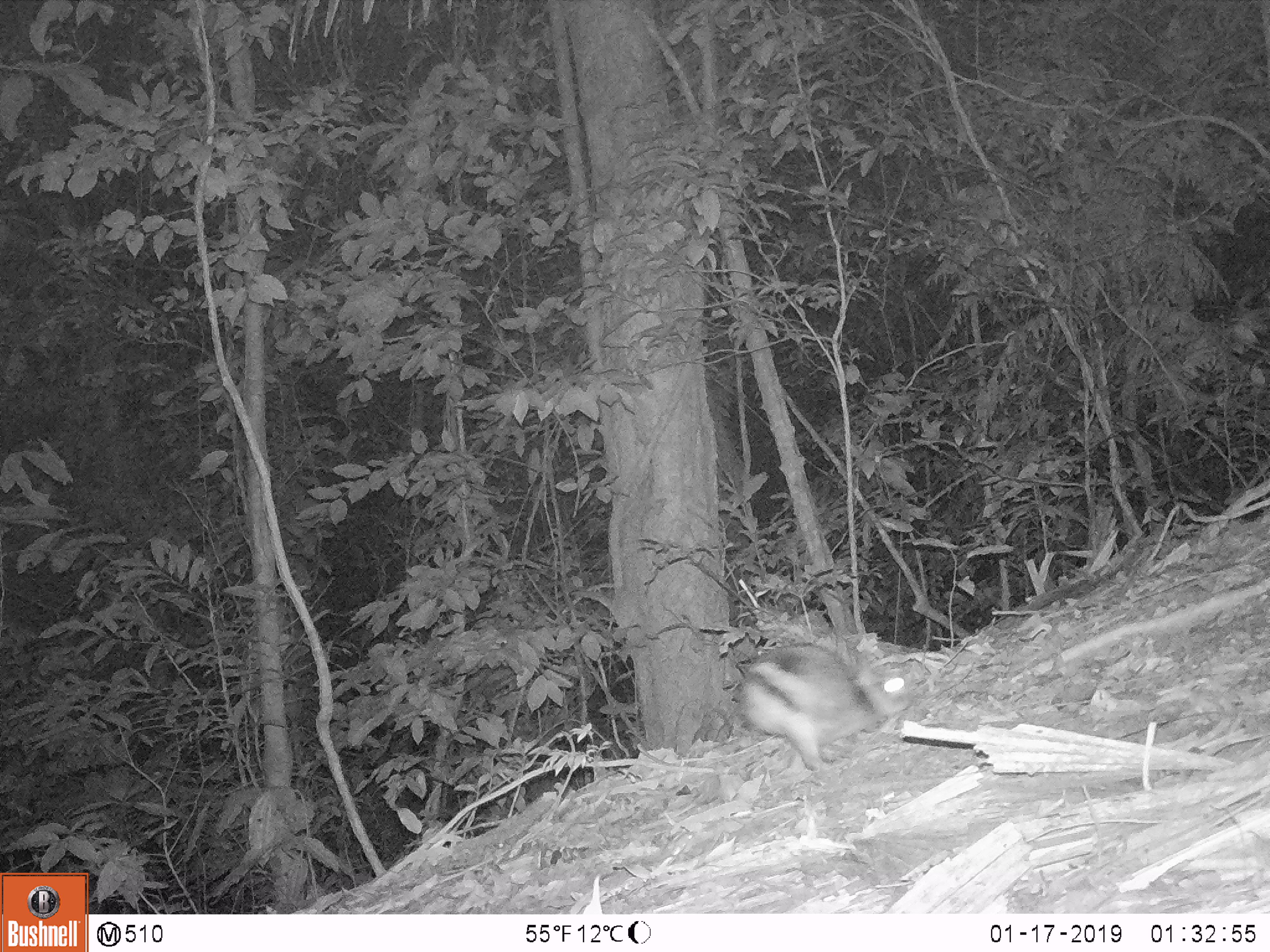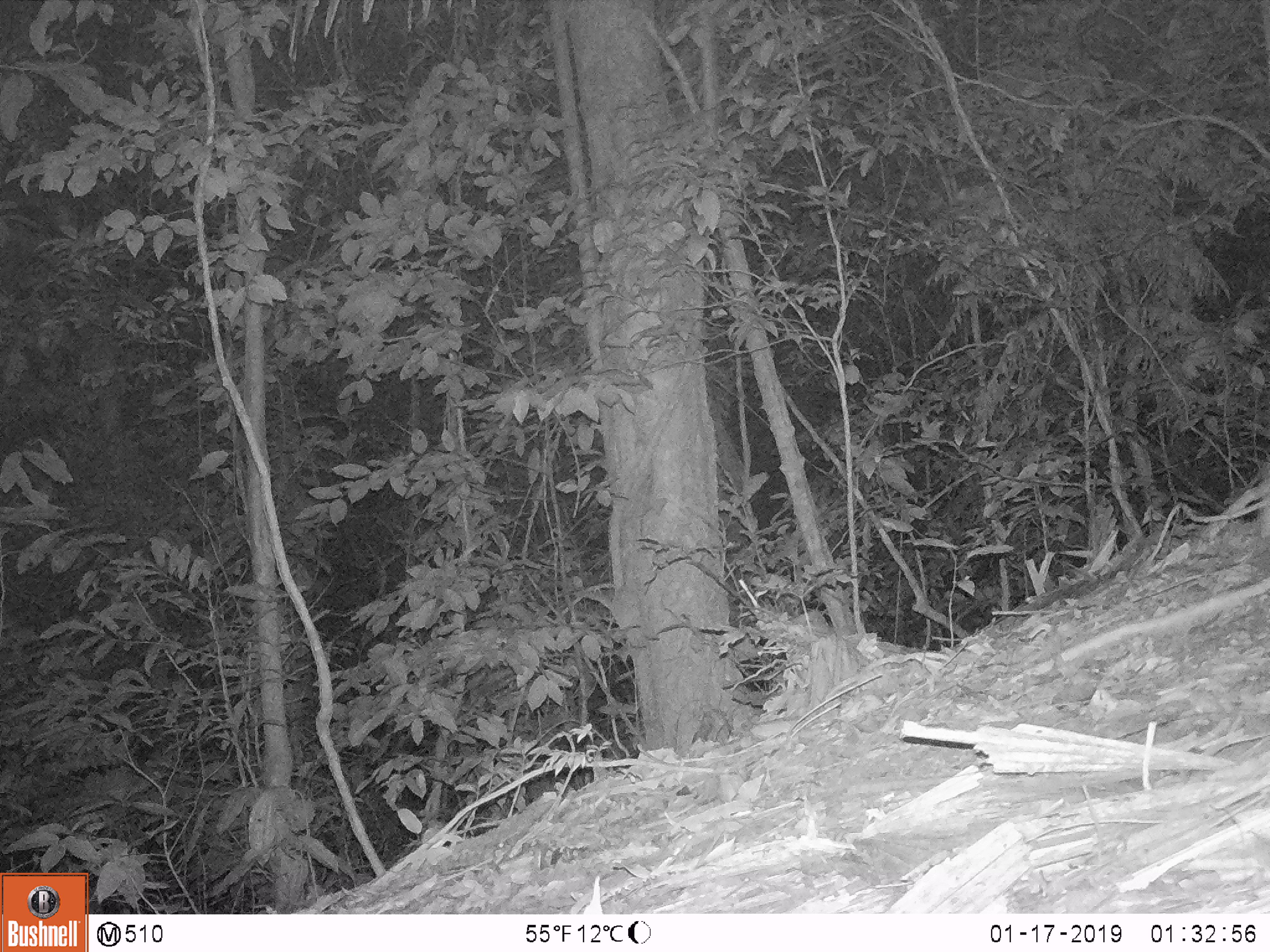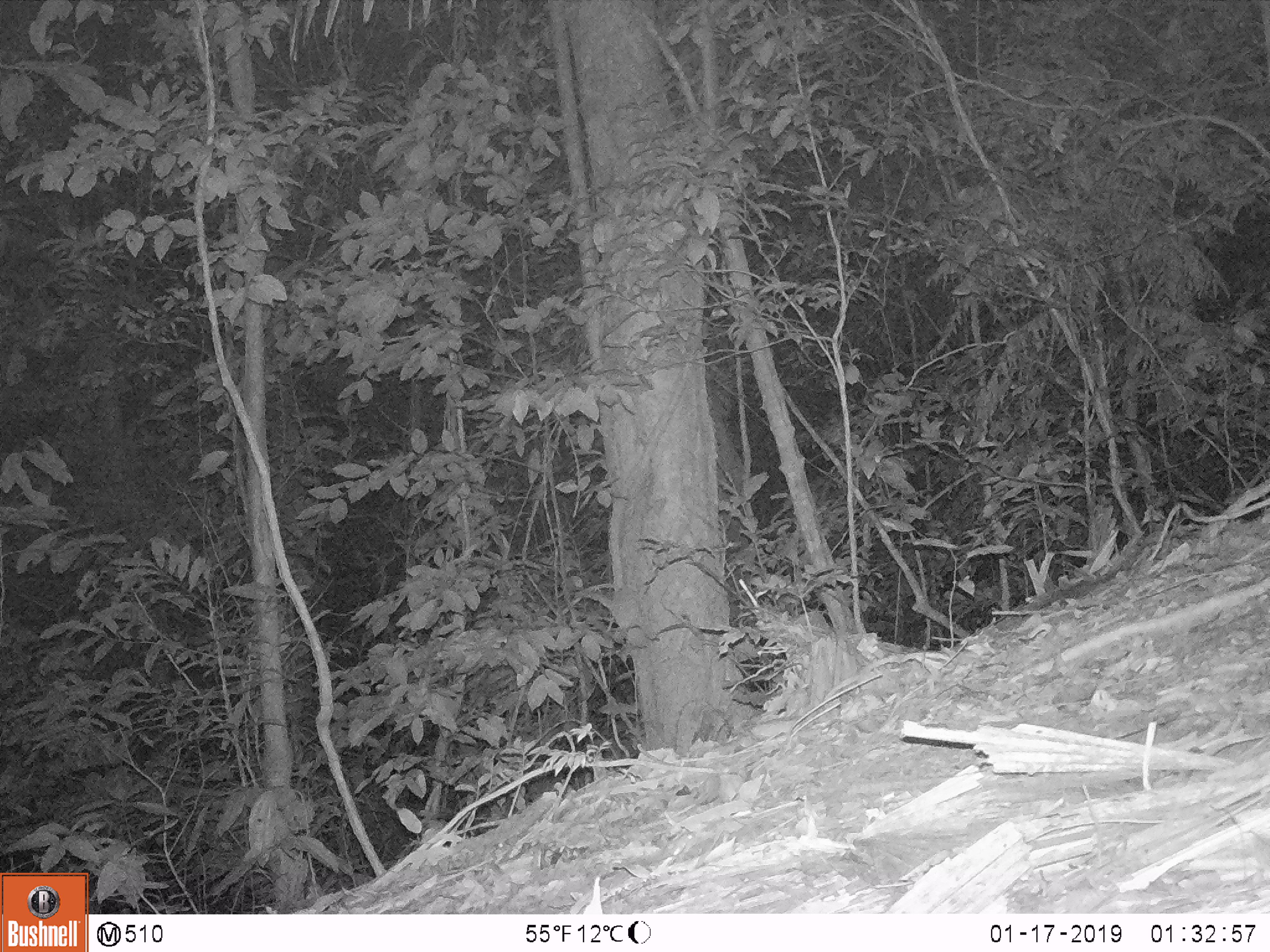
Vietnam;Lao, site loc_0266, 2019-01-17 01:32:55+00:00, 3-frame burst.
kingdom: Animalia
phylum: Chordata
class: Mammalia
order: Lagomorpha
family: Leporidae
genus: Nesolagus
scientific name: Nesolagus timminsi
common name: annamite striped rabbit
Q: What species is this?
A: Annamite striped rabbit (Nesolagus timminsi).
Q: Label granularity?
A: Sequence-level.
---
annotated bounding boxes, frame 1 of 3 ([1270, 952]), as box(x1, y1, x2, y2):
annamite striped rabbit: box(732, 638, 919, 772)